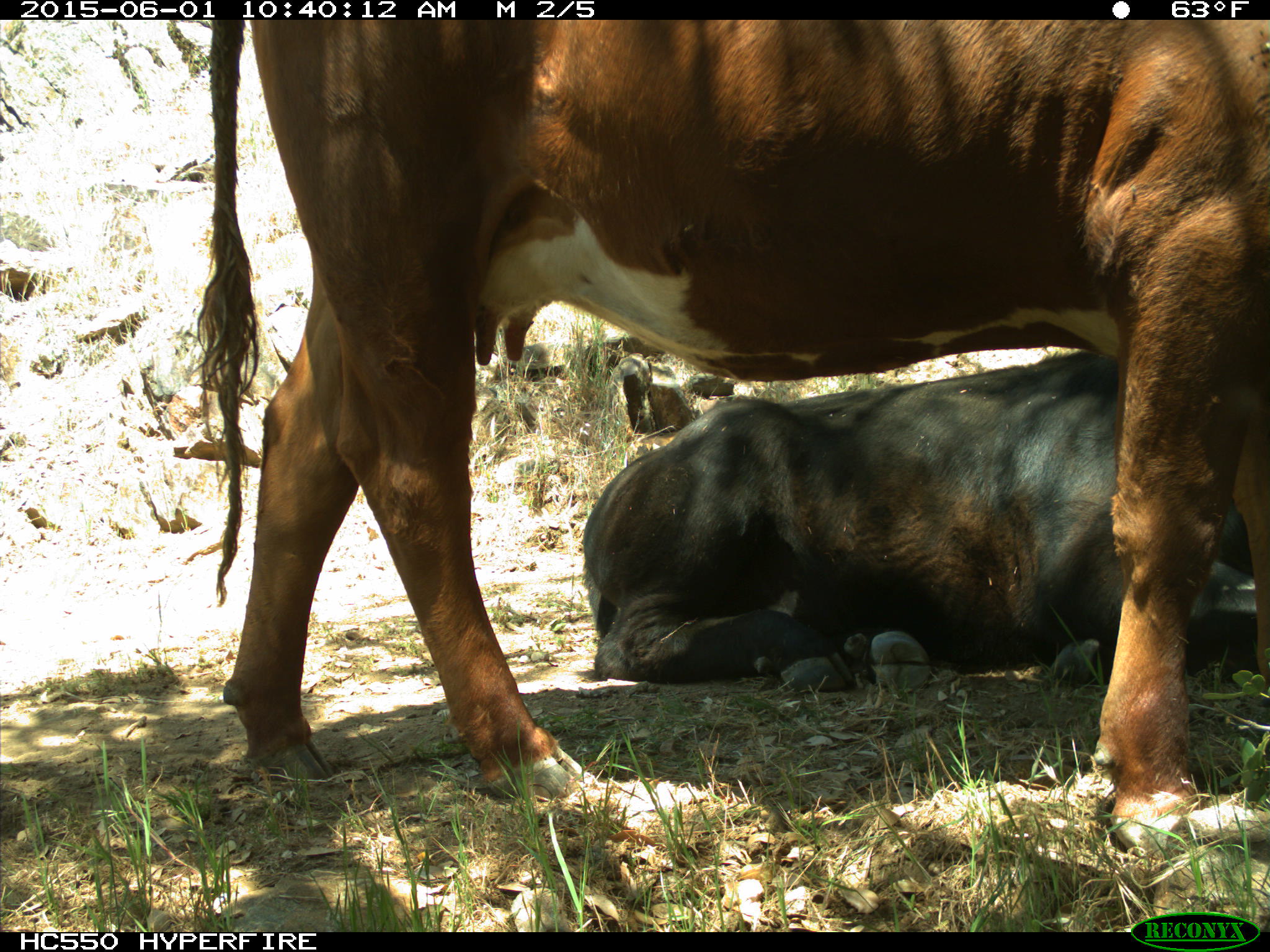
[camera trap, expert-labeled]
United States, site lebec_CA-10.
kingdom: Animalia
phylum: Chordata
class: Mammalia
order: Artiodactyla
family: Bovidae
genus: Bos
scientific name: Bos taurus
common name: domestic cow